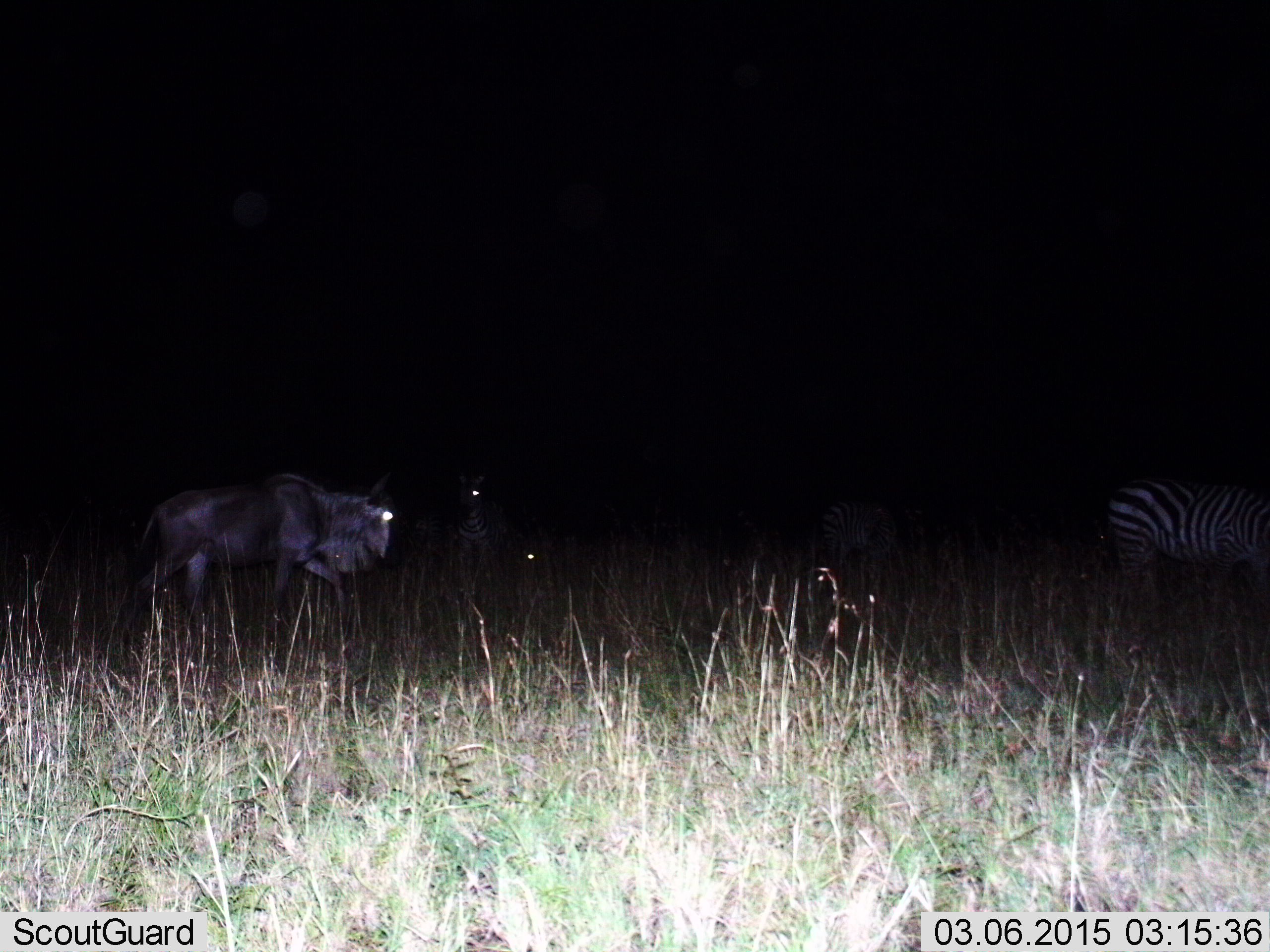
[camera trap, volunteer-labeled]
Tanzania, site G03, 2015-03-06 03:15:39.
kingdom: Animalia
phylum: Chordata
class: Mammalia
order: Artiodactyla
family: Bovidae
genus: Connochaetes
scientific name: Connochaetes taurinus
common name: blue wildebeest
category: wildebeest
Wildebeest (blue wildebeest) (Connochaetes taurinus), count 1. Behavior (volunteer vote fractions): standing 45%, resting 0%, moving 73%, interacting 0%. Young present (vote fraction): 0%. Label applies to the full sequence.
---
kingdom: Animalia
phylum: Chordata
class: Mammalia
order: Perissodactyla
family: Equidae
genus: Equus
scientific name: Equus quagga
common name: plains zebra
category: zebra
Zebra (plains zebra) (Equus quagga), count 3. Behavior (volunteer vote fractions): standing 82%, resting 9%, moving 36%, interacting 0%. Young present (vote fraction): 0%. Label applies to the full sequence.